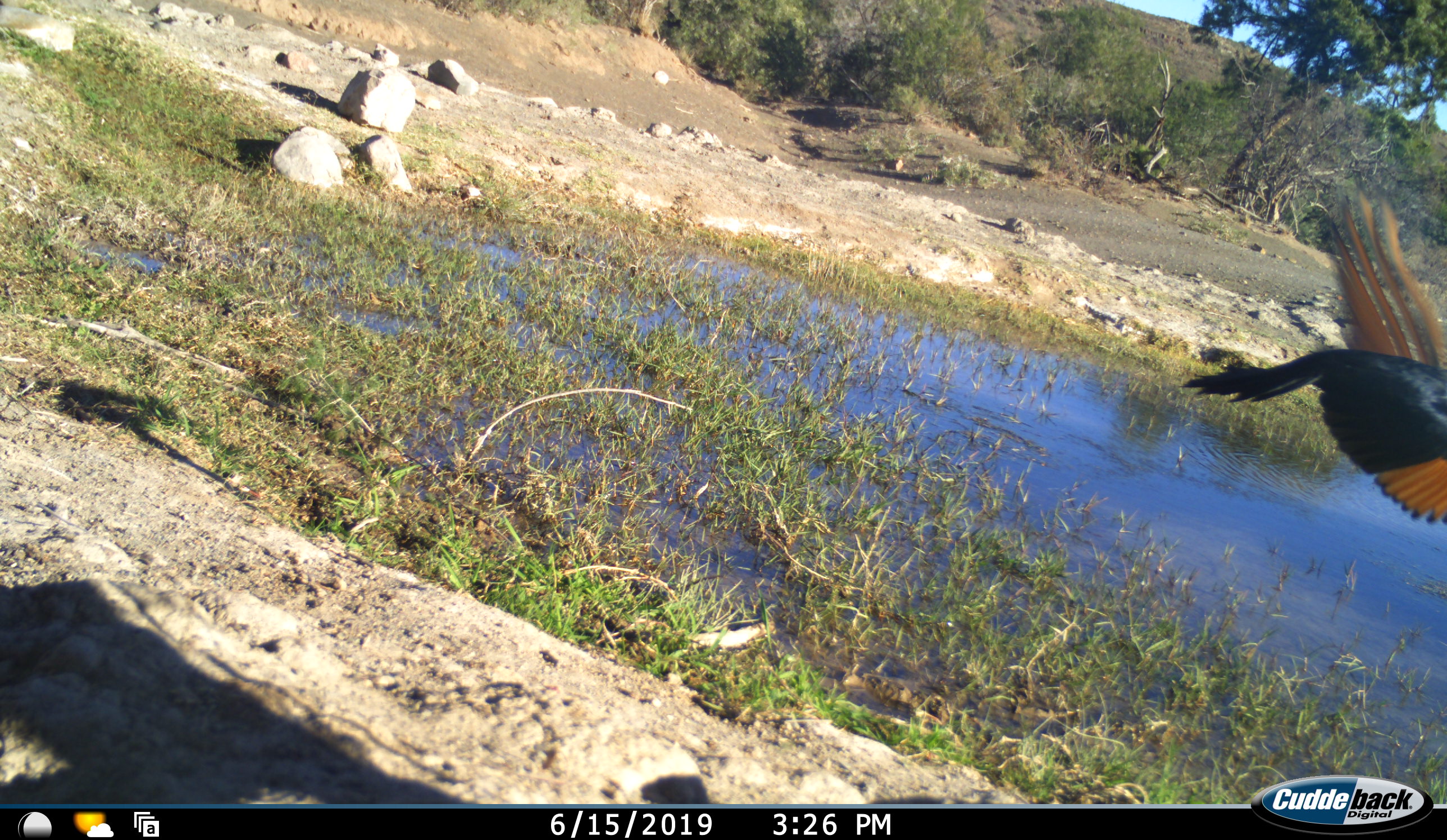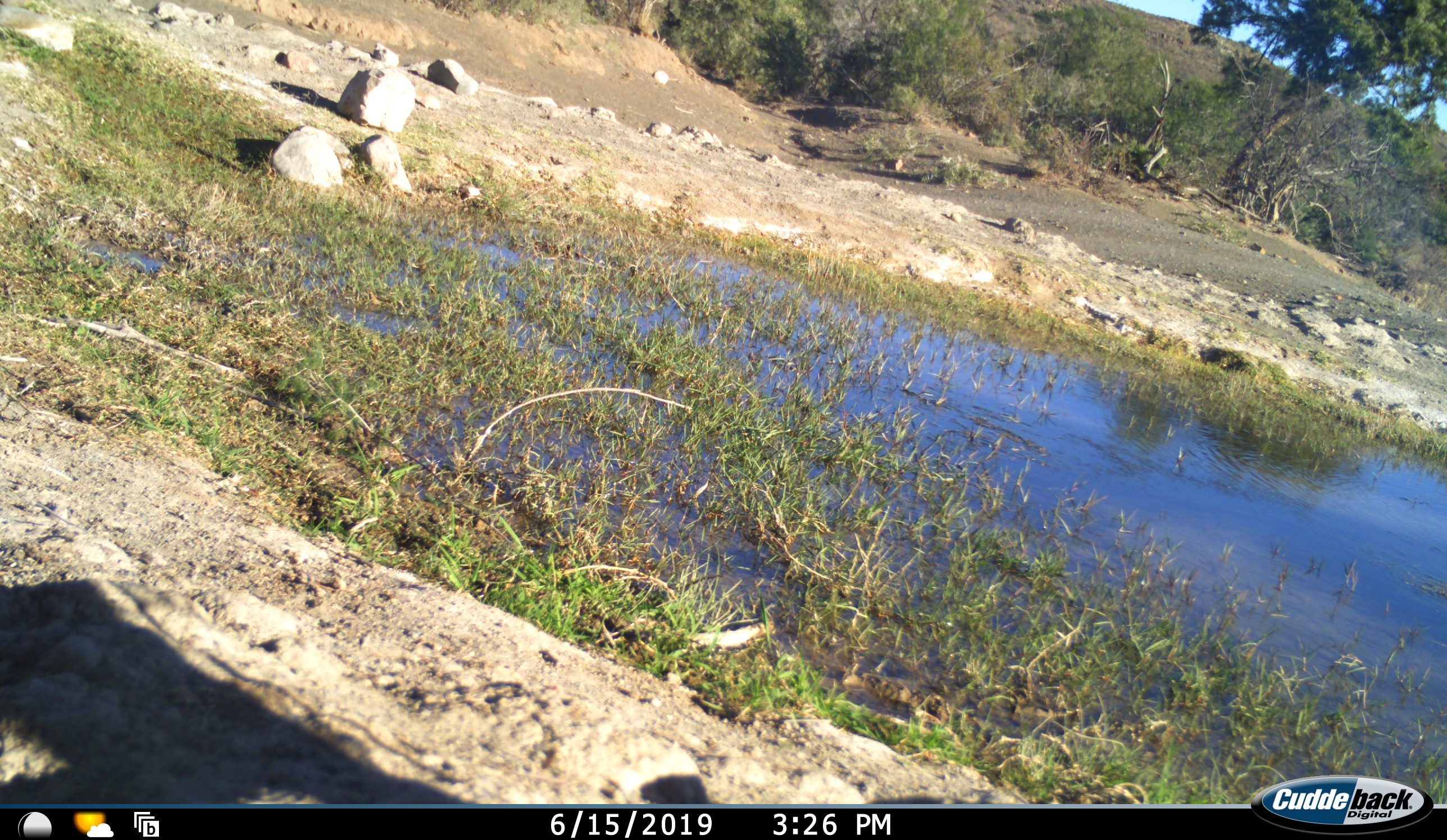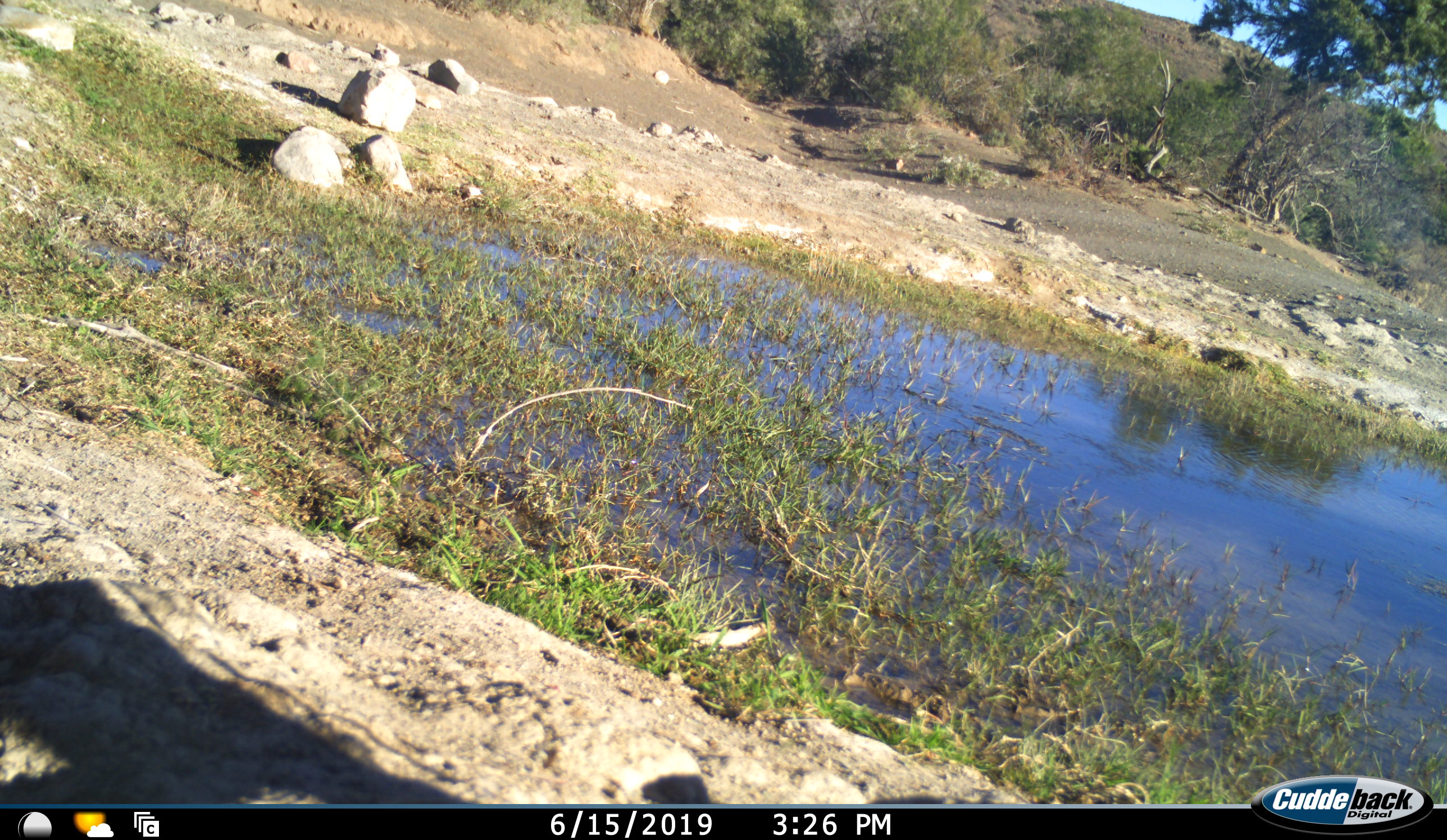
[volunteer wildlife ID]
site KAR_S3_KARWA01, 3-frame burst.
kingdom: Animalia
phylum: Chordata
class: Aves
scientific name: Aves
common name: bird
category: birdother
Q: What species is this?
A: Birdother (bird) (Aves).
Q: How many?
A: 1.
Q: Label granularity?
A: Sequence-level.